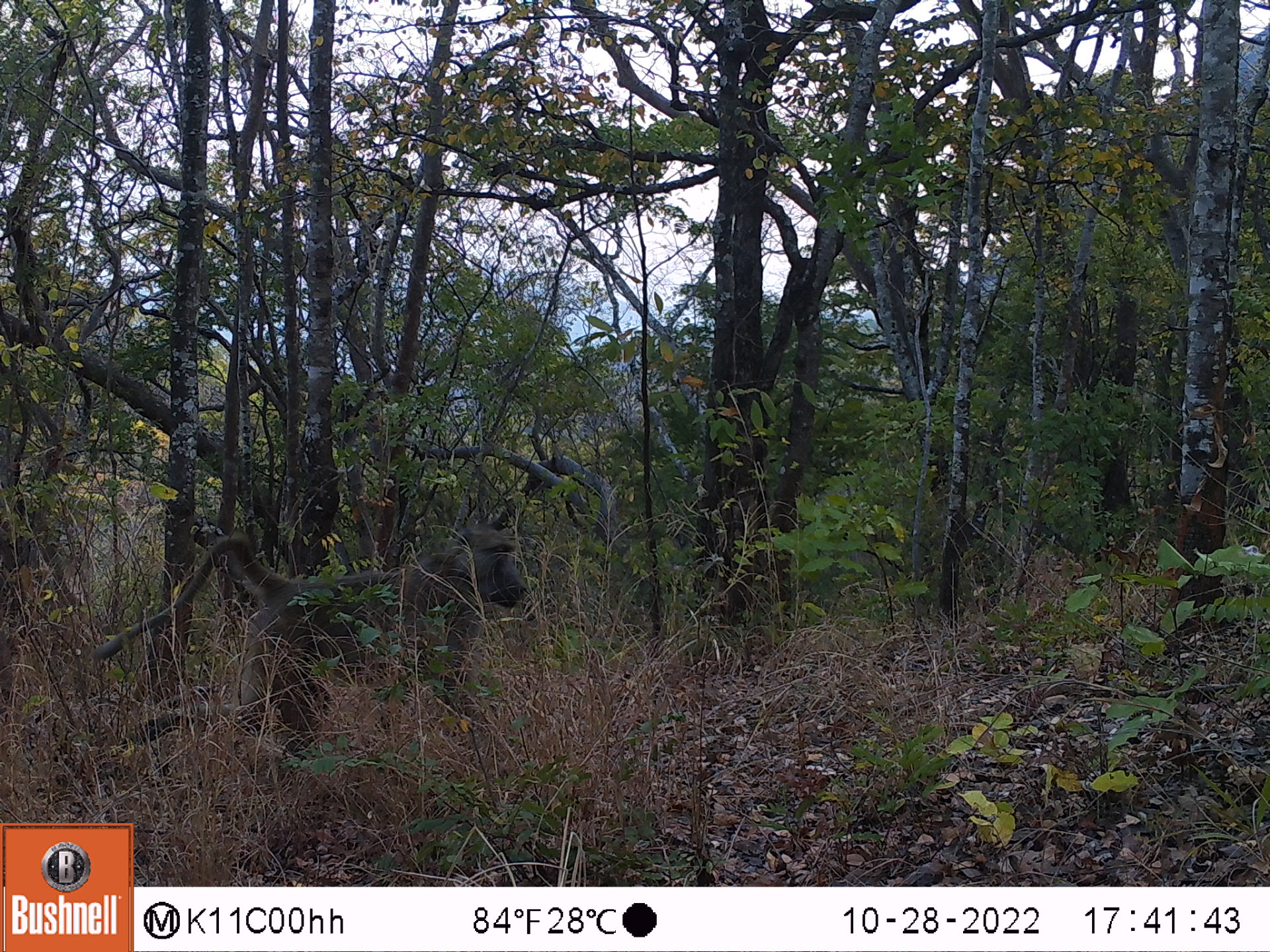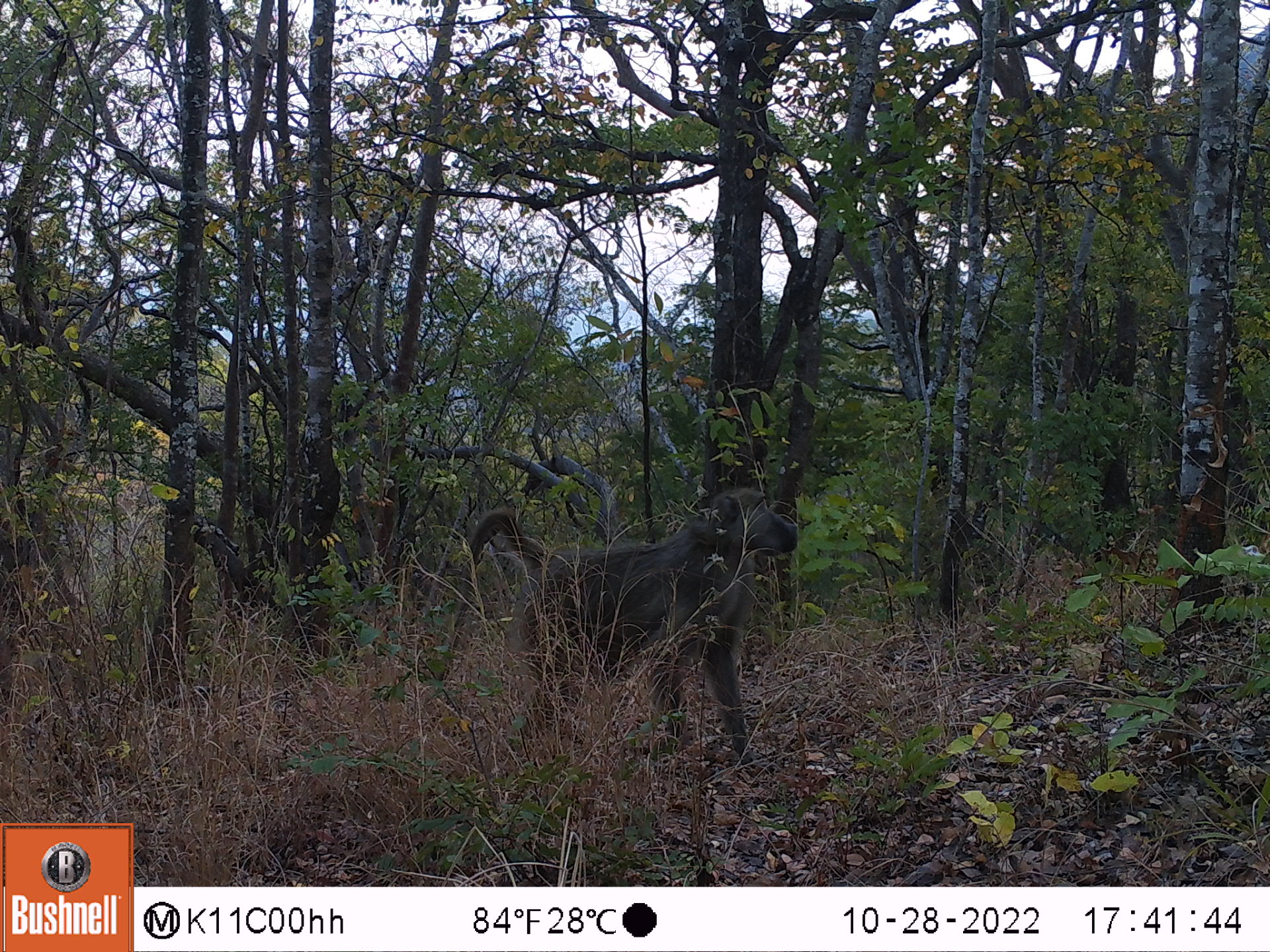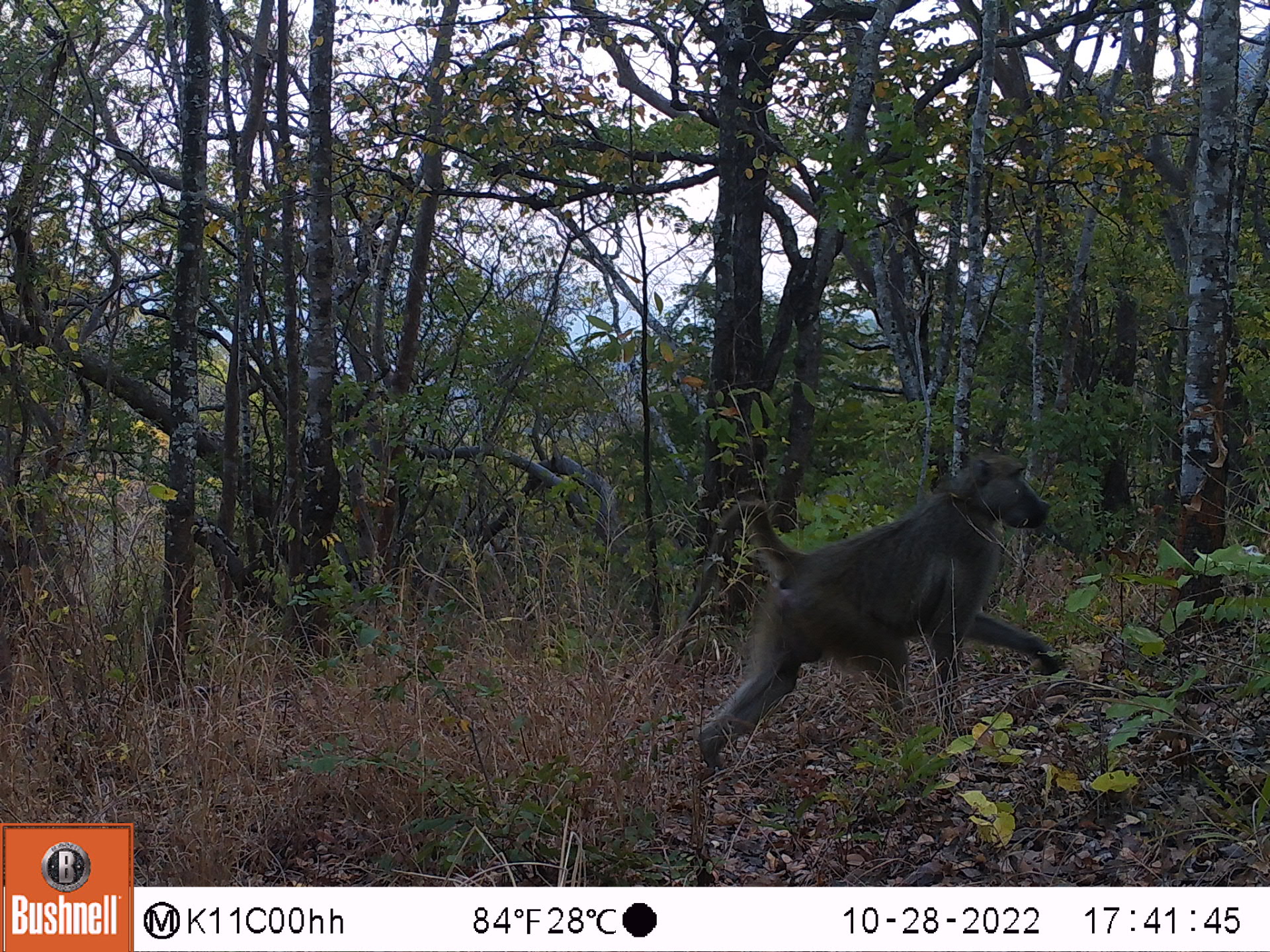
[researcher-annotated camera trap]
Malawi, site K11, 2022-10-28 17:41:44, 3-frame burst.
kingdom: Animalia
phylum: Chordata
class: Mammalia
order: Primates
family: Cercopithecidae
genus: Papio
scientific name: Papio cynocephalus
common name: yellow baboon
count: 1